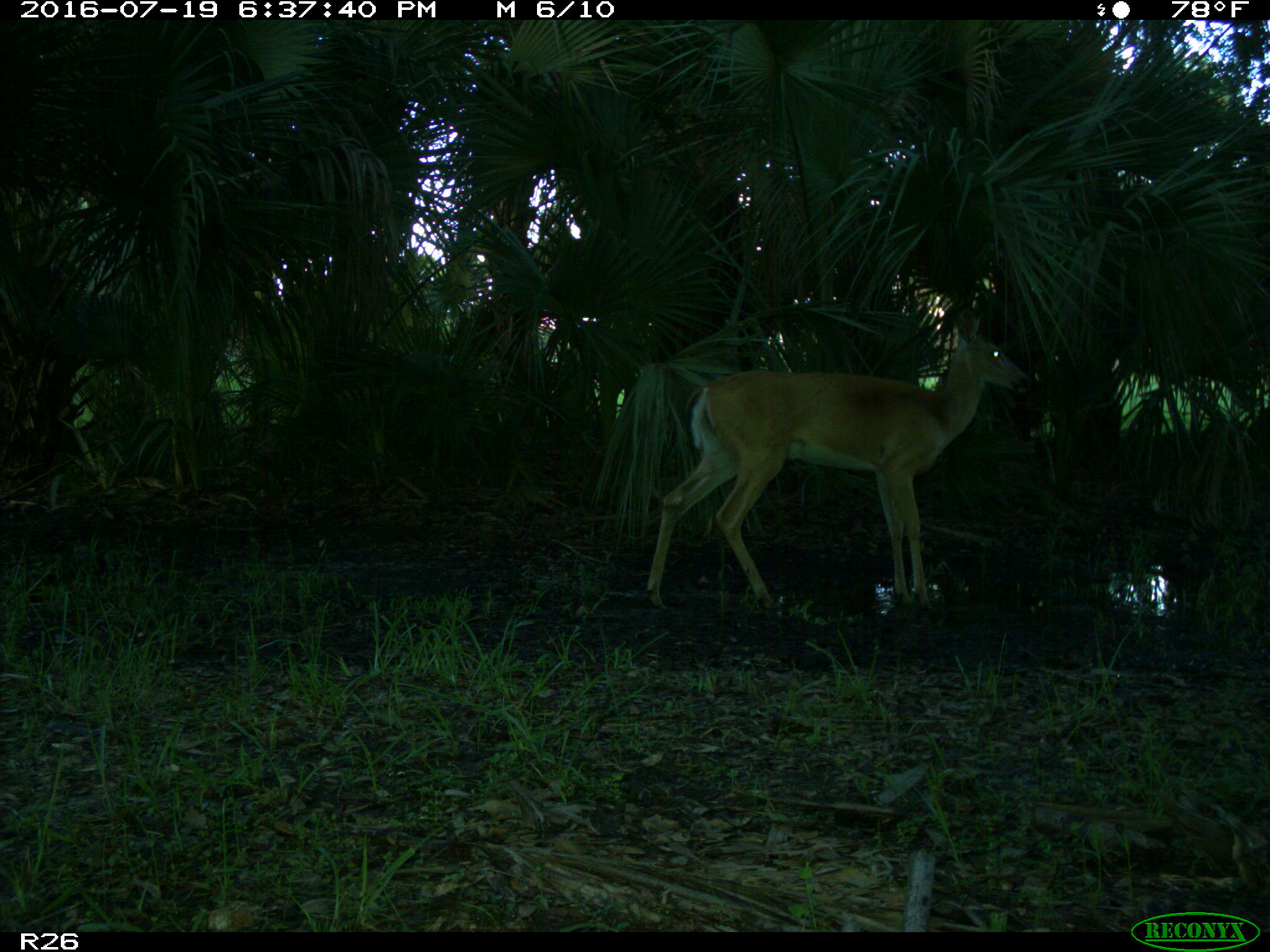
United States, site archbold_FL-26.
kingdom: Animalia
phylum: Chordata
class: Mammalia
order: Artiodactyla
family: Cervidae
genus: Odocoileus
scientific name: Odocoileus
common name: deer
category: unidentified deer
Unidentified deer (deer) (Odocoileus).